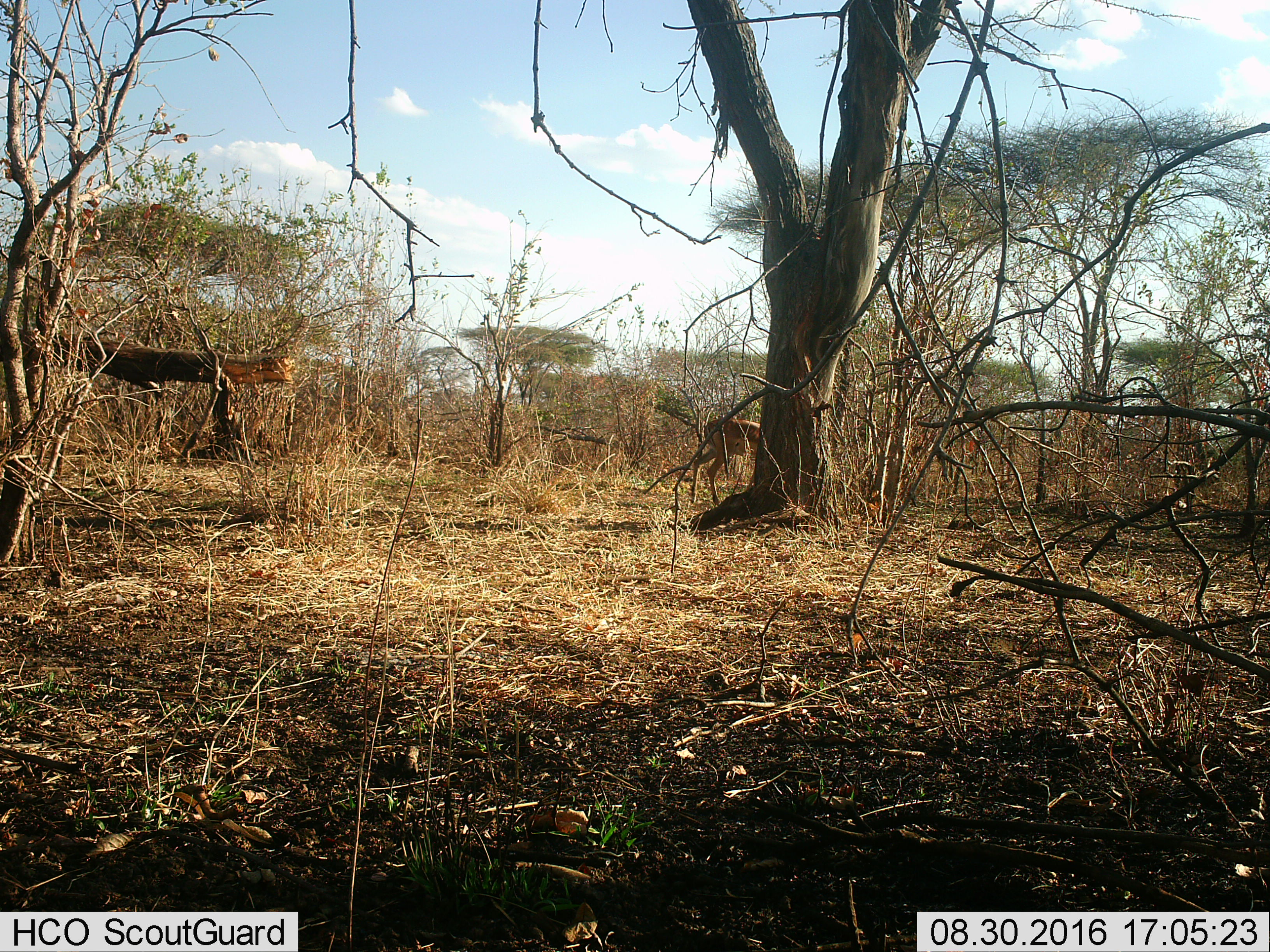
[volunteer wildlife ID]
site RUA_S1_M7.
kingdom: Animalia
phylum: Chordata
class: Mammalia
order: Artiodactyla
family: Bovidae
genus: Aepyceros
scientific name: Aepyceros melampus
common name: impala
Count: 1.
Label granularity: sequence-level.